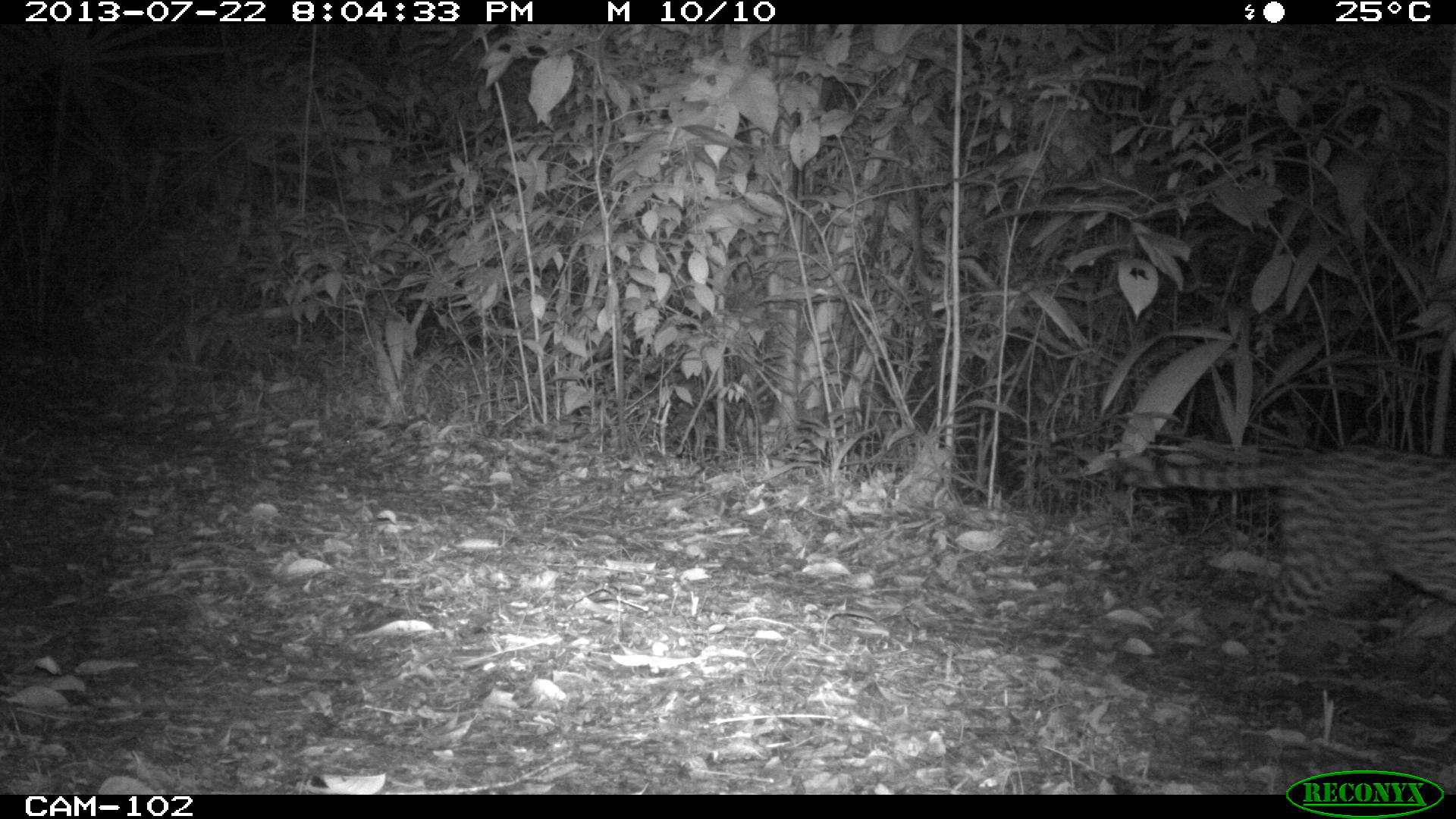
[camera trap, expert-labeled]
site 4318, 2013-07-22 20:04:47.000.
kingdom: Animalia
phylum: Chordata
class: Mammalia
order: Carnivora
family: Felidae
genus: Leopardus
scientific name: Leopardus pardalis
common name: ocelot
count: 1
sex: male